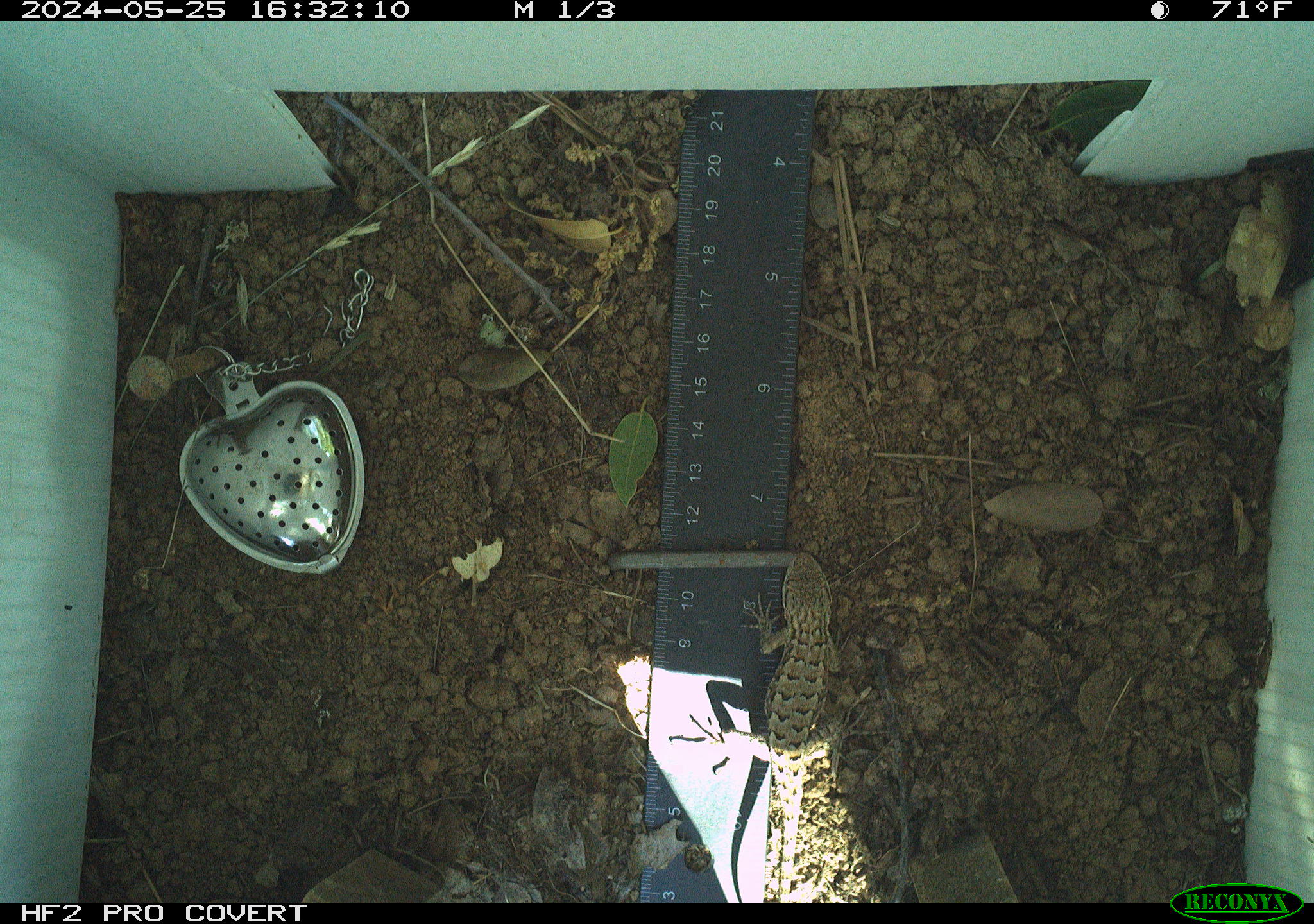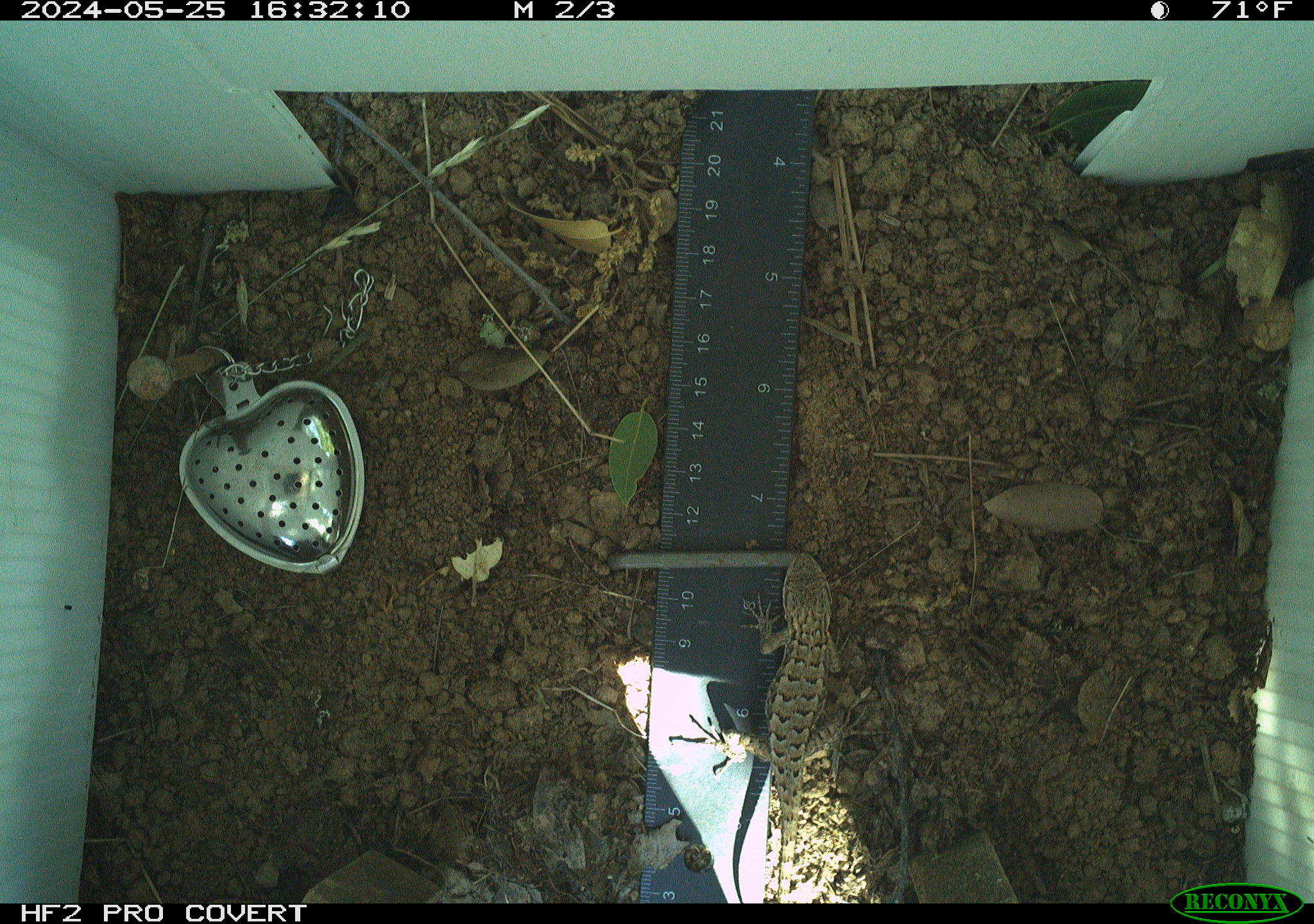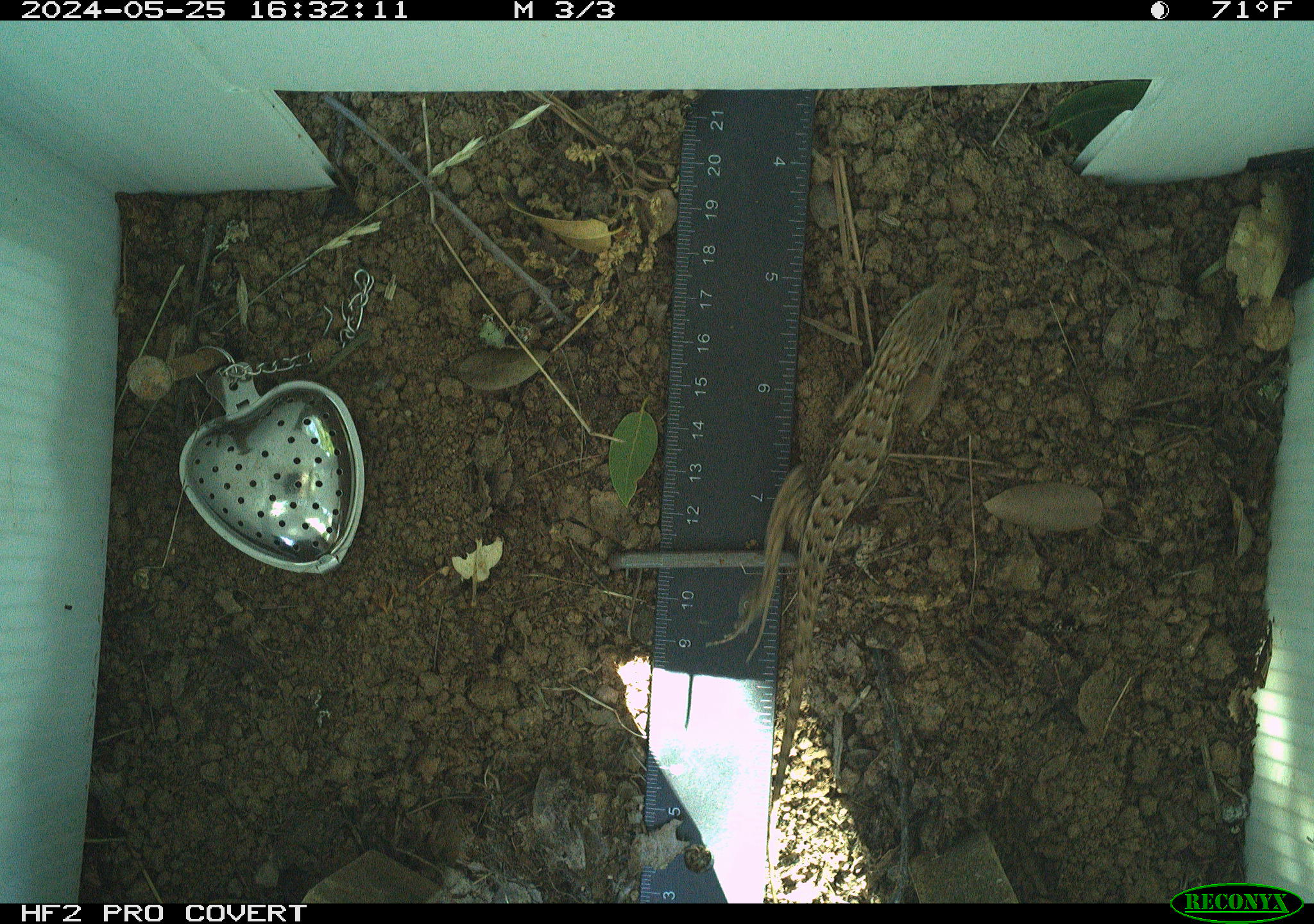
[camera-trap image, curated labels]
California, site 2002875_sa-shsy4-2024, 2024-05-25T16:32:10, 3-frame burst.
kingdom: Animalia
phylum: Chordata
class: Reptilia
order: Squamata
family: Phrynosomatidae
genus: Sceloporus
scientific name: Sceloporus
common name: spiny lizards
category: sceloporus species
Sceloporus species (spiny lizards) (Sceloporus).